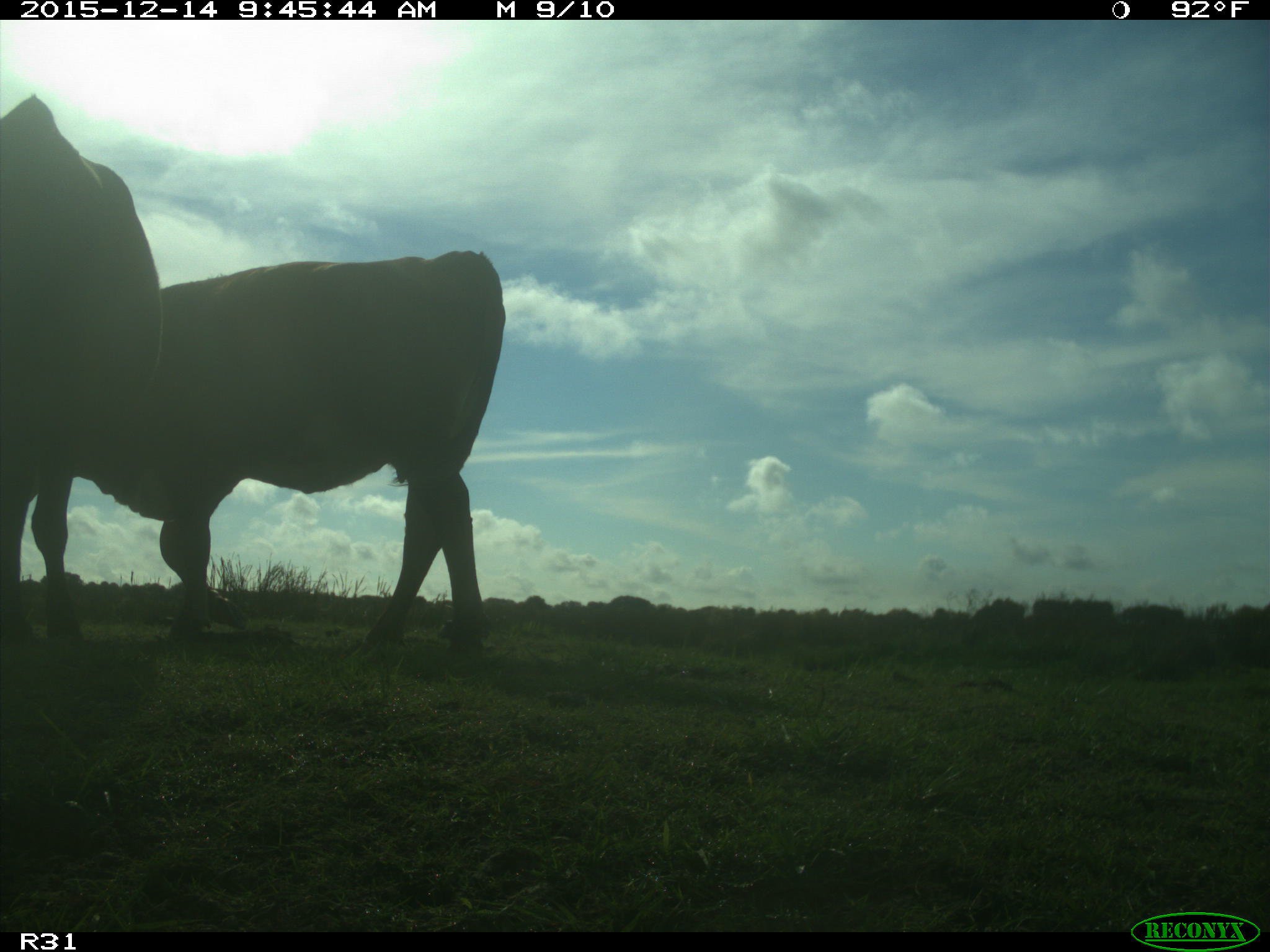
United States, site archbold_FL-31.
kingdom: Animalia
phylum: Chordata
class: Mammalia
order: Artiodactyla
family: Bovidae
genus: Bos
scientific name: Bos taurus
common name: domestic cow